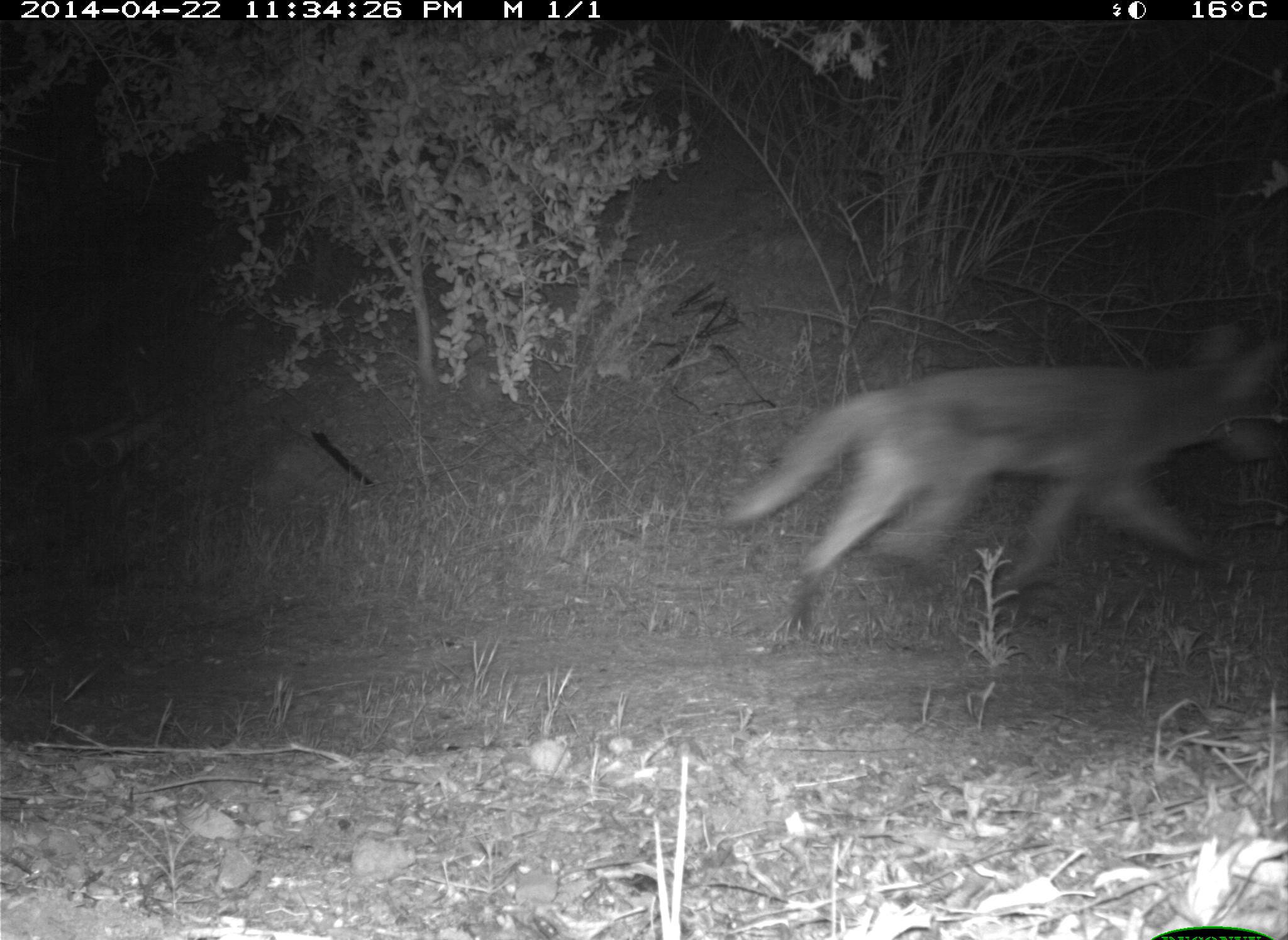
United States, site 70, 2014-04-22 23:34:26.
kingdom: Animalia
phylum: Chordata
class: Mammalia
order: Carnivora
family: Canidae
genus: Canis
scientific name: Canis latrans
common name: coyote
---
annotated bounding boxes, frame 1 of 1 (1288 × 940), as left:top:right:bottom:
coyote: 715:317:1286:639